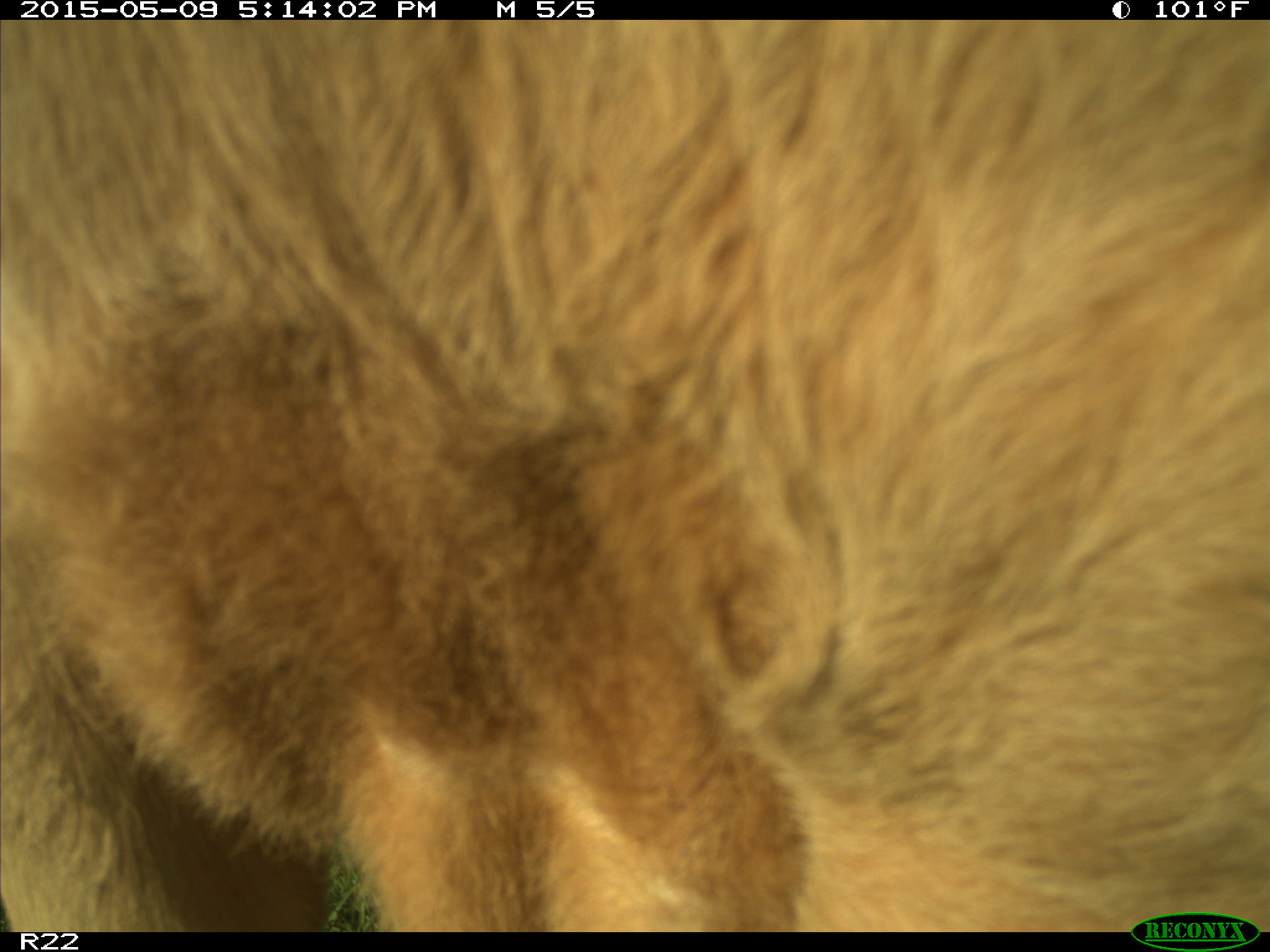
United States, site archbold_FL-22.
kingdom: Animalia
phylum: Chordata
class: Mammalia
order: Artiodactyla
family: Bovidae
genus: Bos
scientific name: Bos taurus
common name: domestic cow